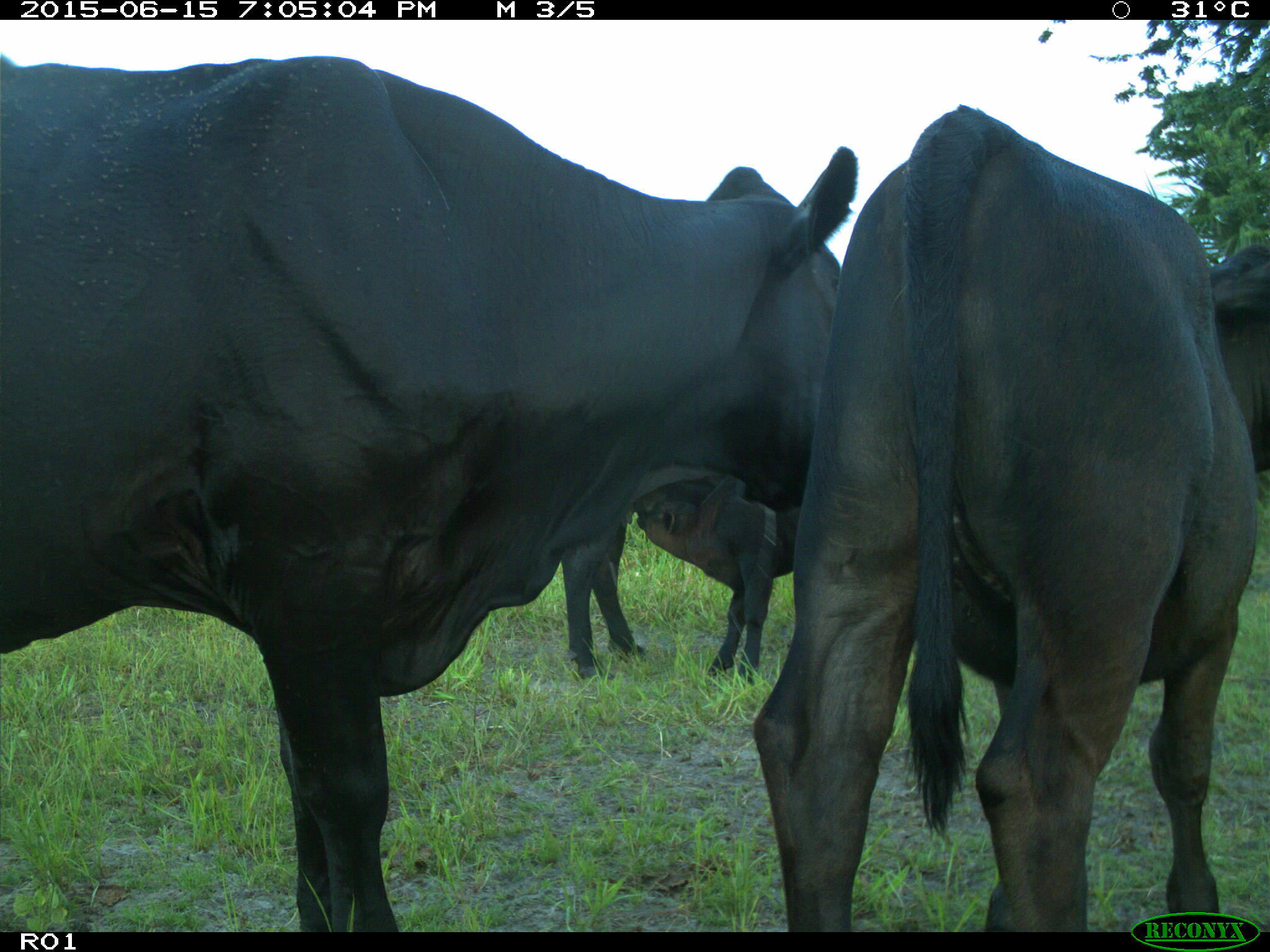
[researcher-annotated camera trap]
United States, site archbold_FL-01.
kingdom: Animalia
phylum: Chordata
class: Mammalia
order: Artiodactyla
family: Bovidae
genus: Bos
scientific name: Bos taurus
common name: domestic cow